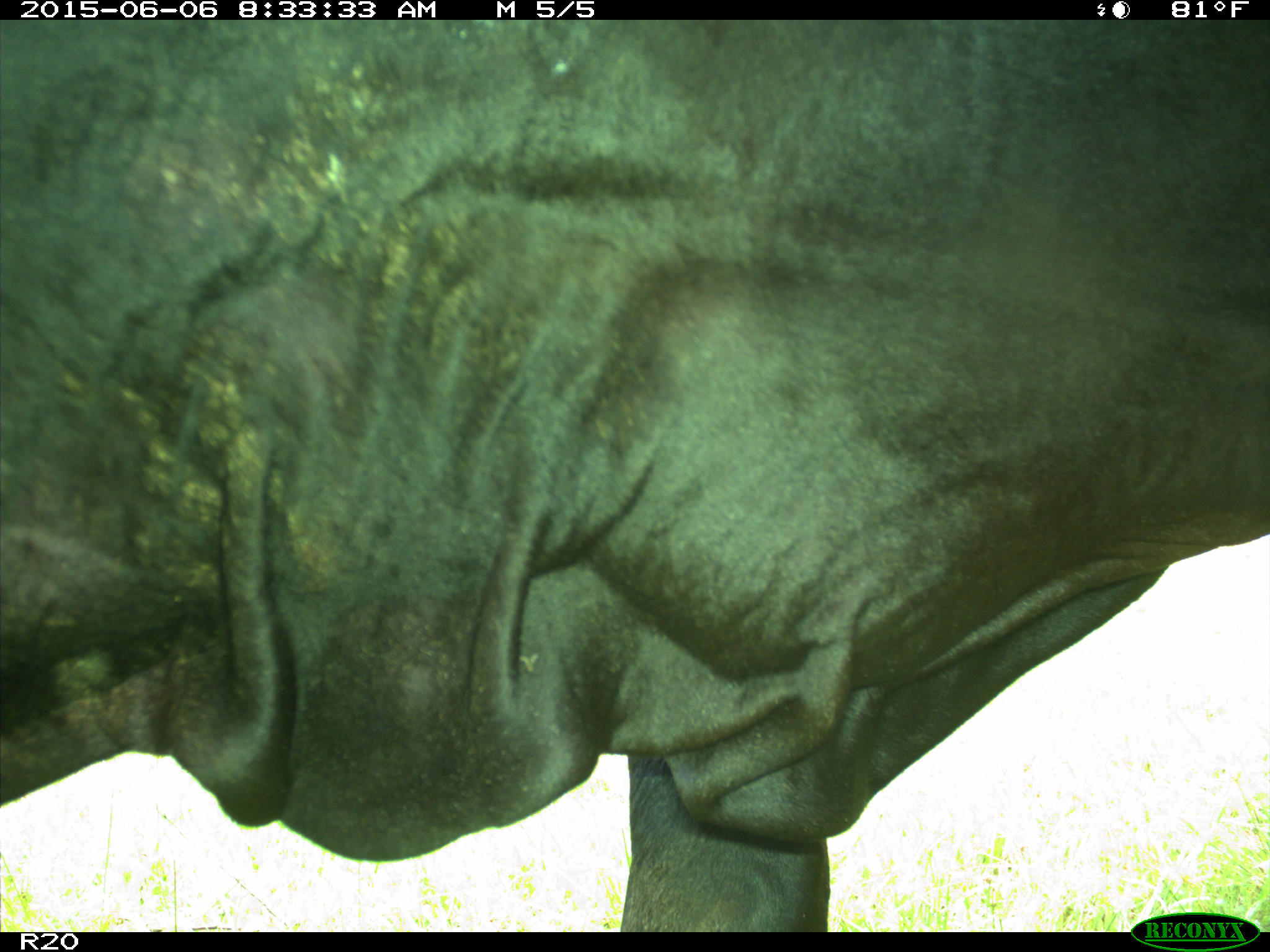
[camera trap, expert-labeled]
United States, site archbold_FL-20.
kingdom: Animalia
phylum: Chordata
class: Mammalia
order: Artiodactyla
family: Bovidae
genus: Bos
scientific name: Bos taurus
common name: domestic cow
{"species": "Bos taurus (domestic cow)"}